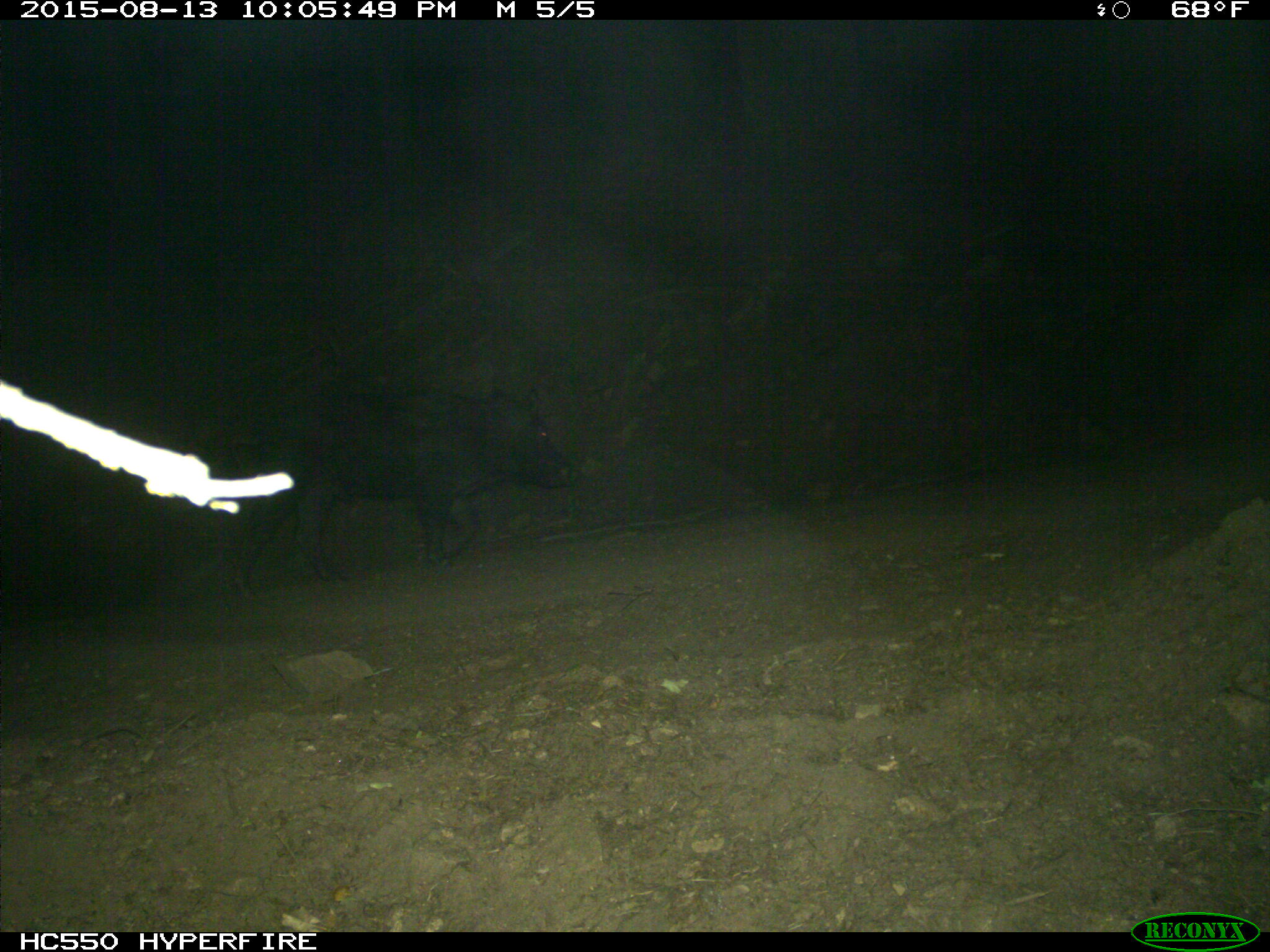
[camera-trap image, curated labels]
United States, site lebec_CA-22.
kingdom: Animalia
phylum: Chordata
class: Mammalia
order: Artiodactyla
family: Suidae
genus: Sus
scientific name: Sus scrofa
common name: wild boar